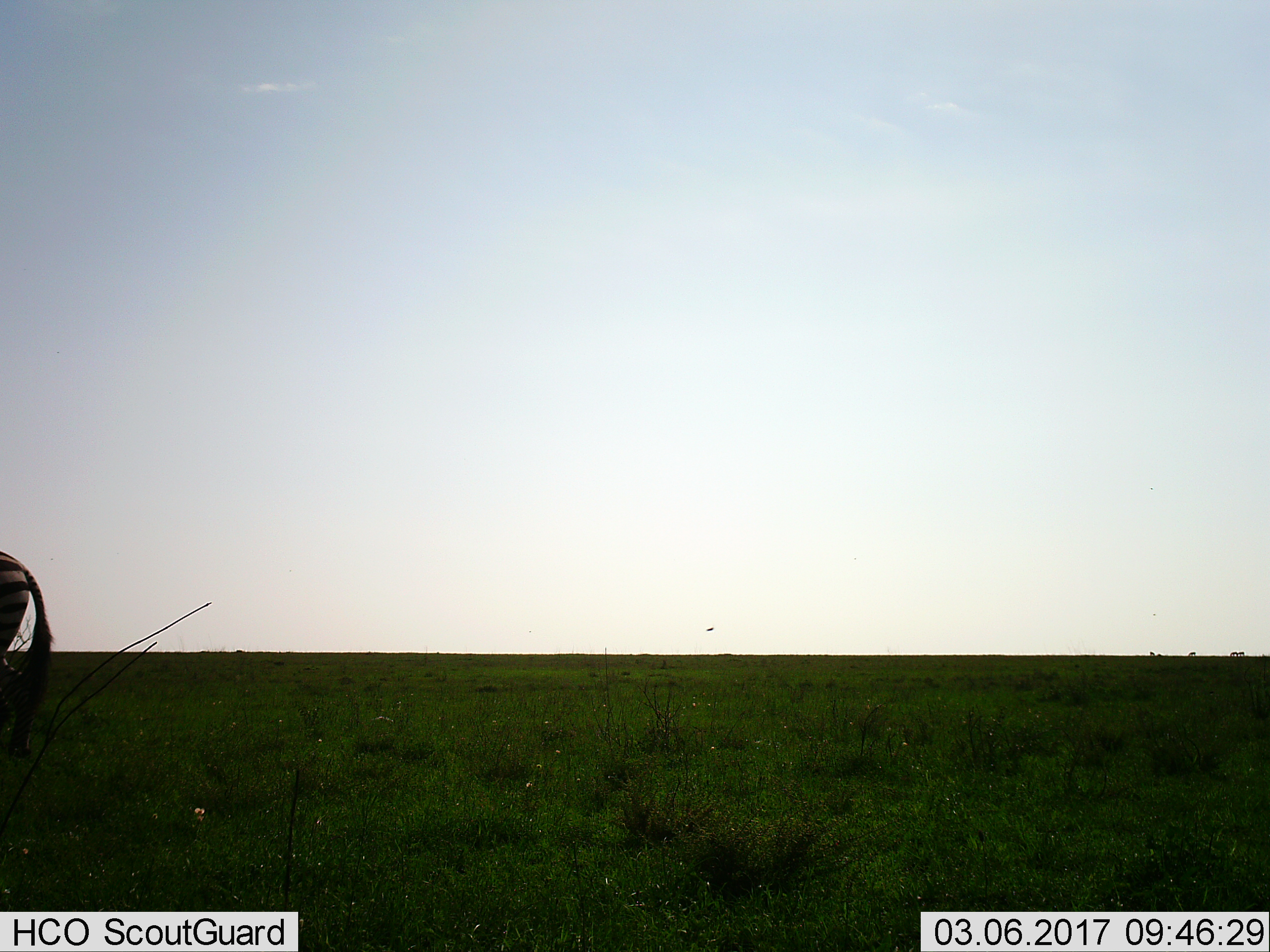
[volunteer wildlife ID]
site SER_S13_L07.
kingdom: Animalia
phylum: Chordata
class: Mammalia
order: Perissodactyla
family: Equidae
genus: Equus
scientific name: Equus quagga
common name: plains zebra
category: zebraplains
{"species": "zebraplains (plains zebra) (Equus quagga)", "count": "1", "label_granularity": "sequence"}